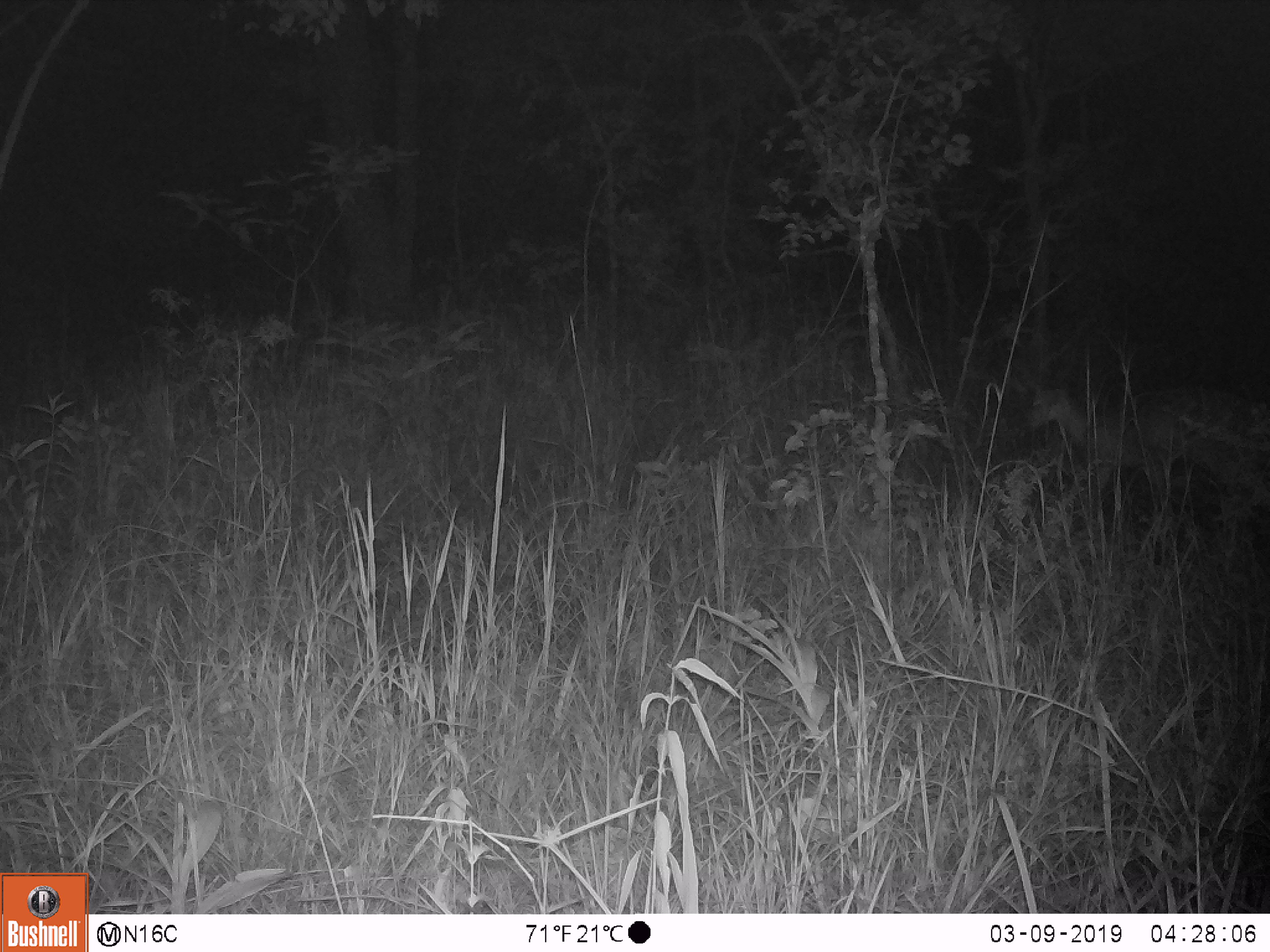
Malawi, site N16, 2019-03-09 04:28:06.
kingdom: Animalia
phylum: Chordata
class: Mammalia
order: Artiodactyla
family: Bovidae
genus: Redunca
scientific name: Redunca arundinum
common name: southern reedbuck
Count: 1.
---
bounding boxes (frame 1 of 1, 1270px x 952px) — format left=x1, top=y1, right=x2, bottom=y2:
southern reedbuck: left=1013, top=375, right=1231, bottom=507